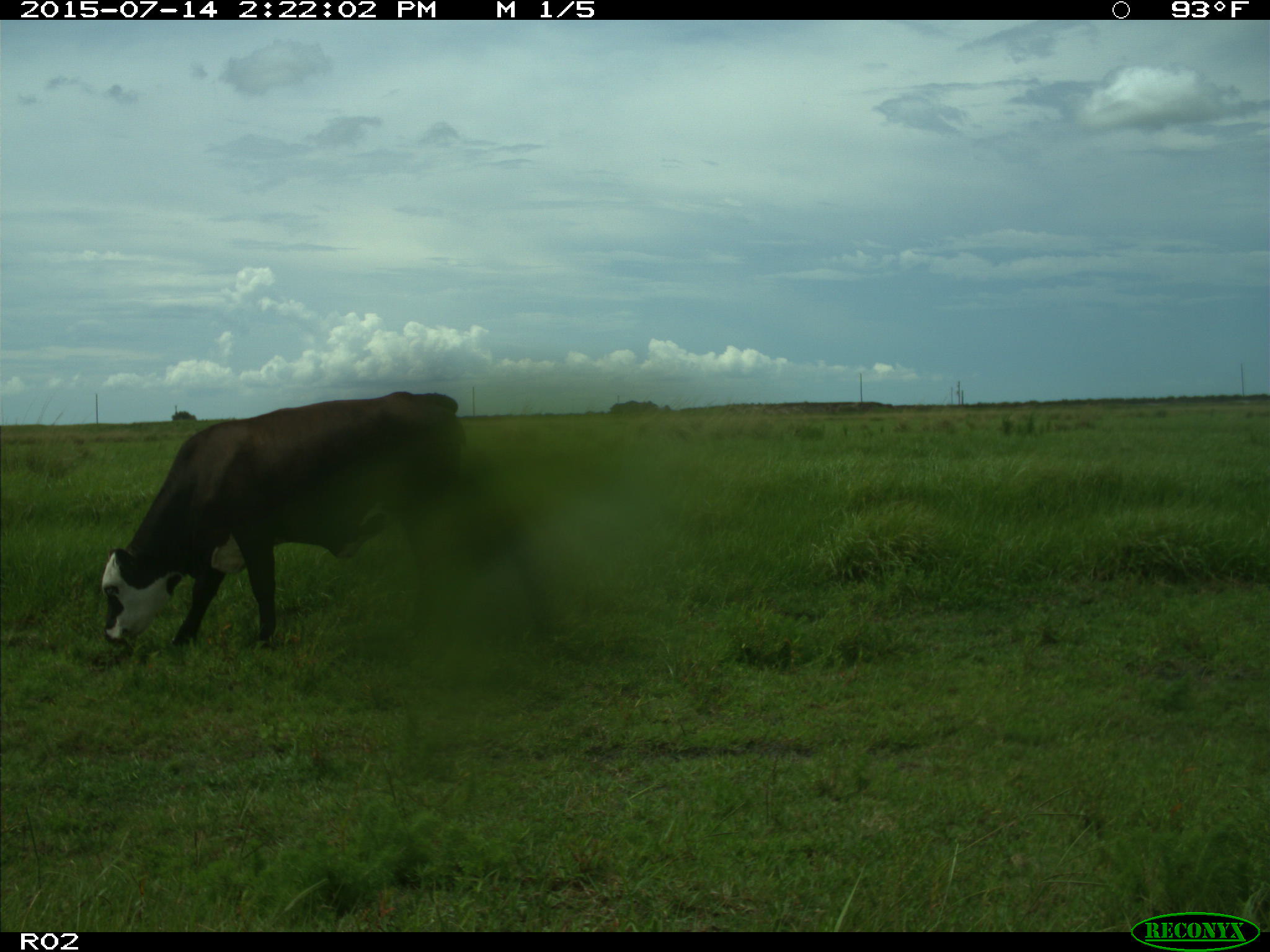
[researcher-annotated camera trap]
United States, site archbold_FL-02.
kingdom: Animalia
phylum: Chordata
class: Mammalia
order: Artiodactyla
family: Bovidae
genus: Bos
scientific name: Bos taurus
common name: domestic cow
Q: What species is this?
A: Bos taurus (domestic cow).